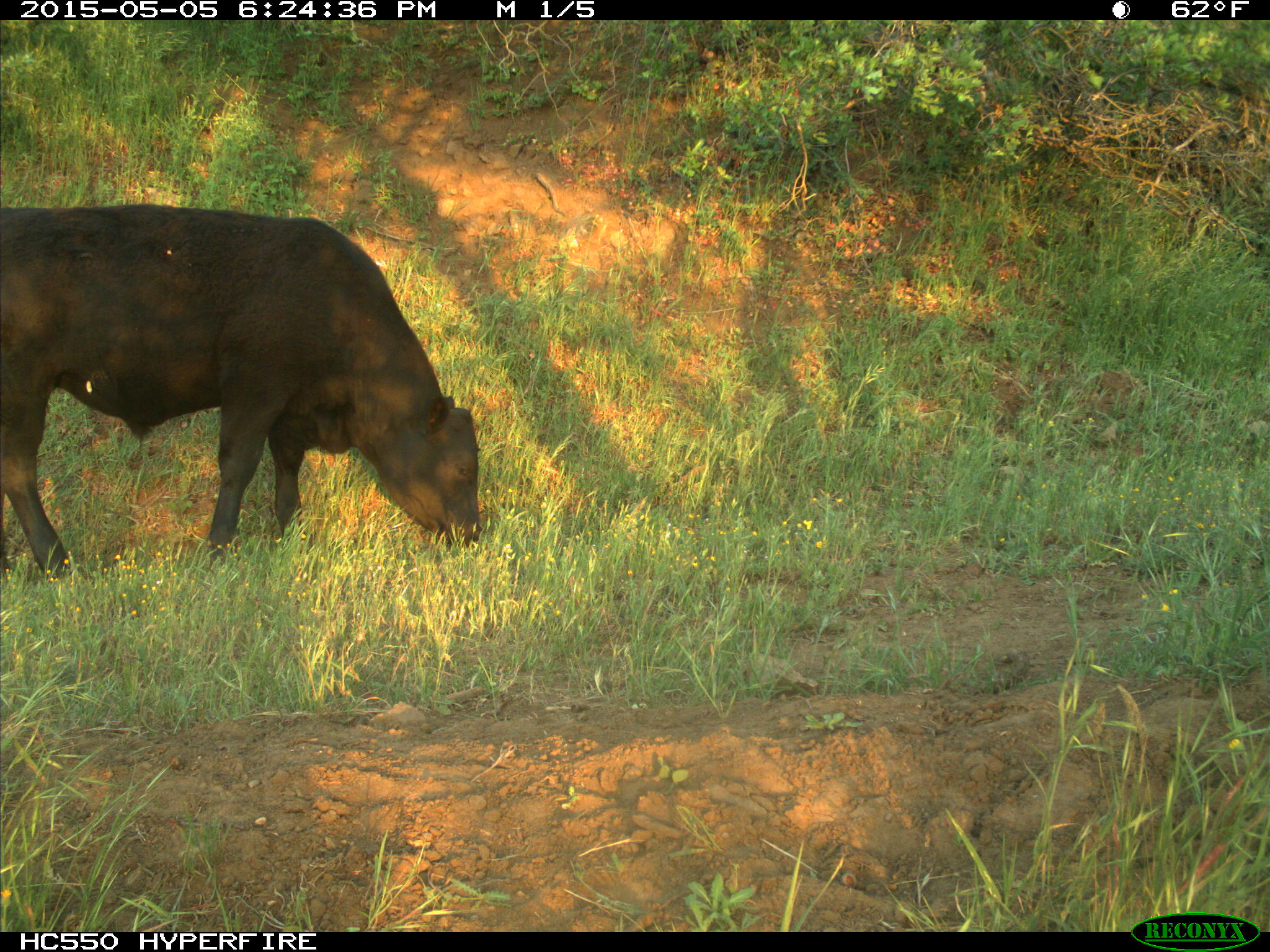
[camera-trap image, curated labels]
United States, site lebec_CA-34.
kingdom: Animalia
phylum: Chordata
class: Mammalia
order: Artiodactyla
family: Bovidae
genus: Bos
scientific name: Bos taurus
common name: domestic cow